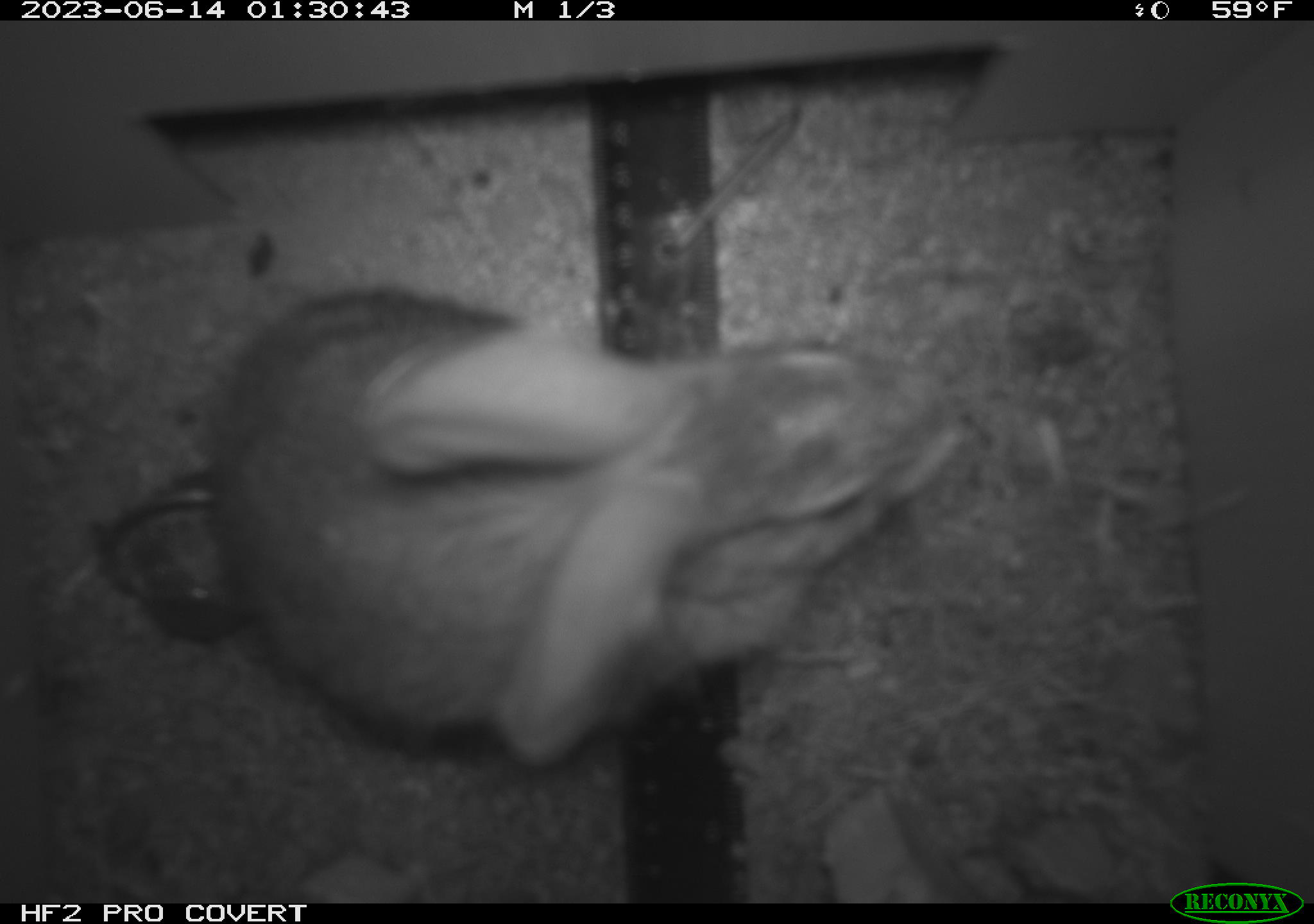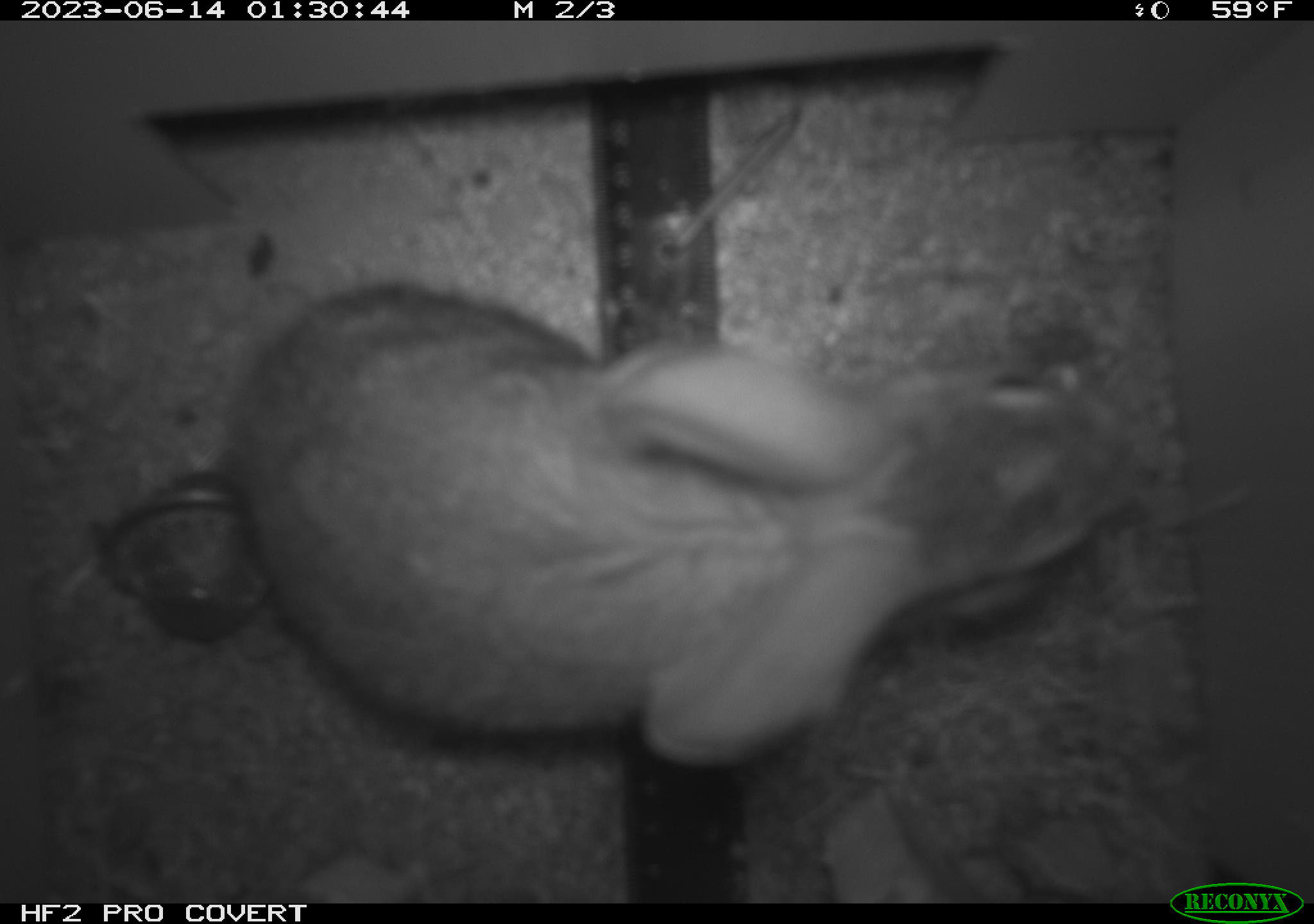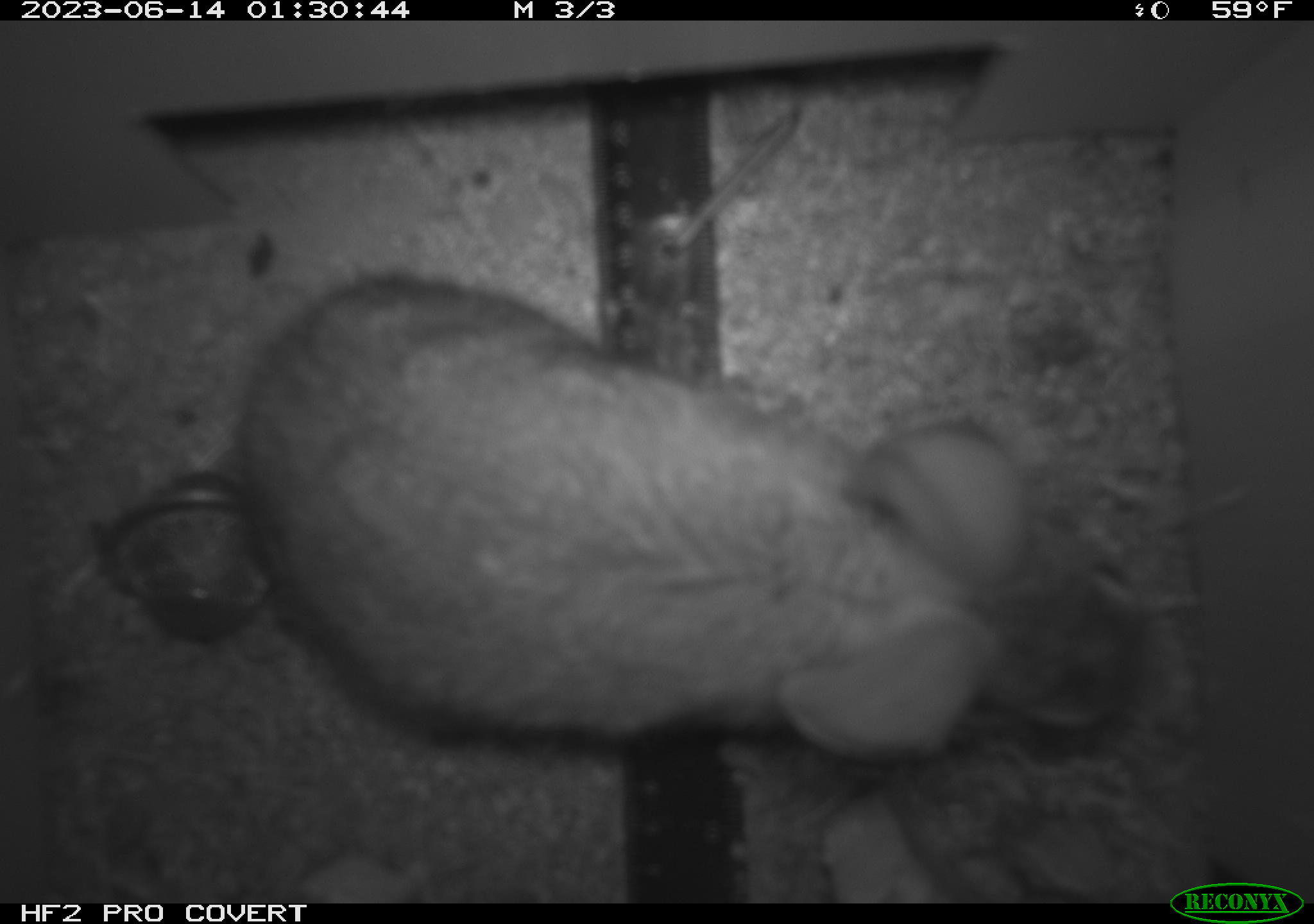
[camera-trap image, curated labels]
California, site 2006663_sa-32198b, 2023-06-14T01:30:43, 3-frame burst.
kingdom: Animalia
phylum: Chordata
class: Mammalia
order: Lagomorpha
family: Leporidae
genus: Lepus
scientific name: Lepus californicus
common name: black-tailed jackrabbit